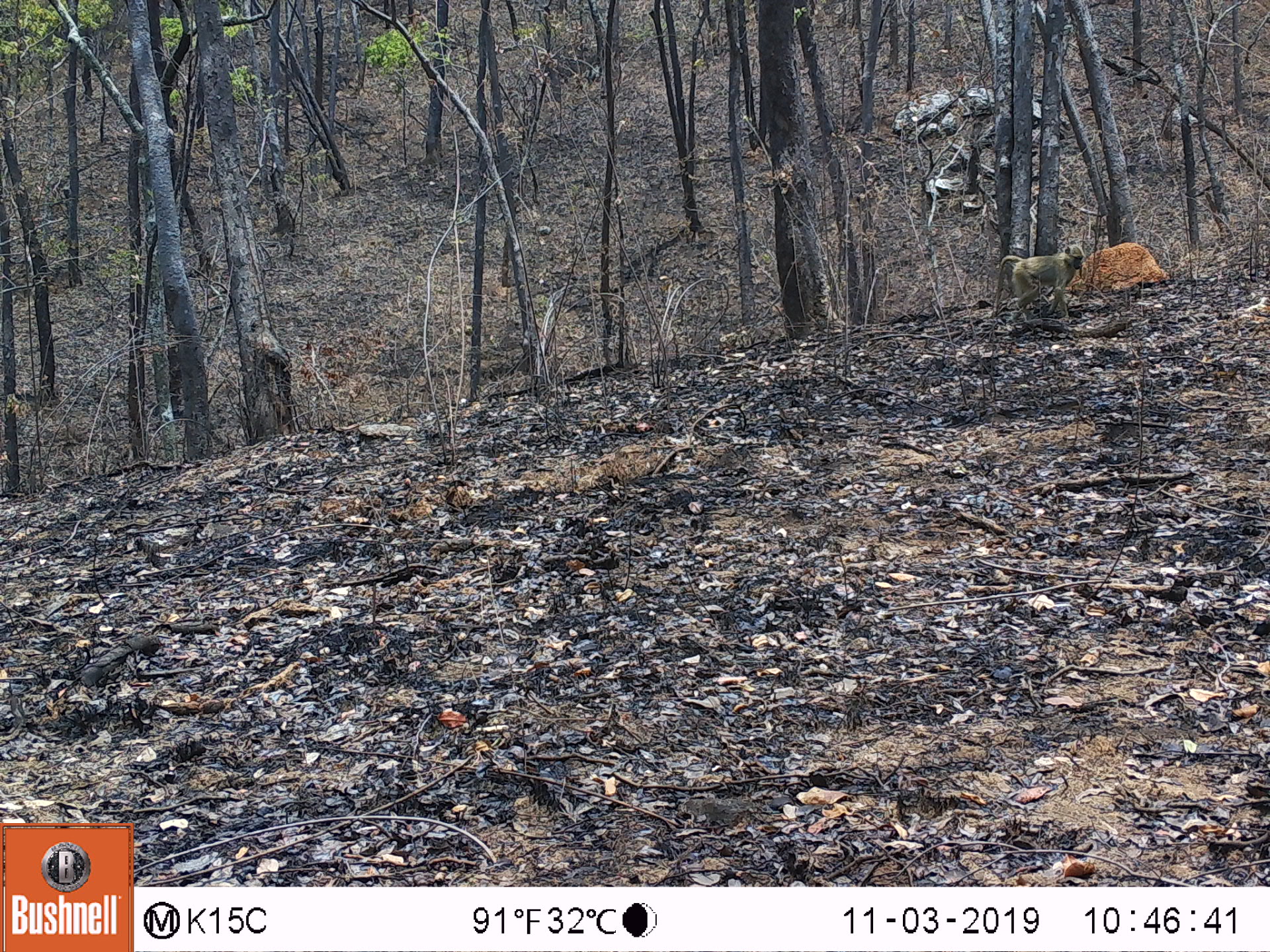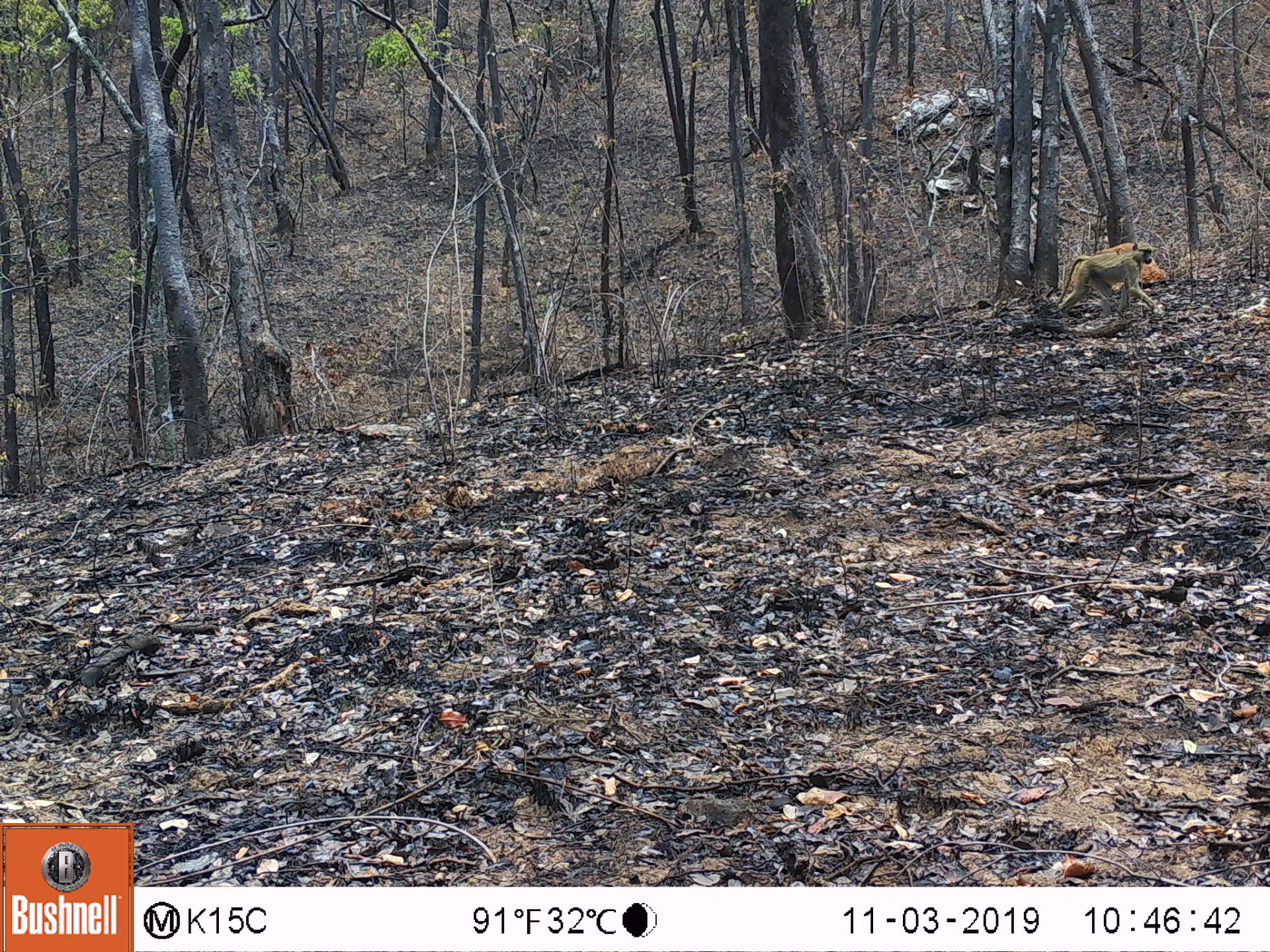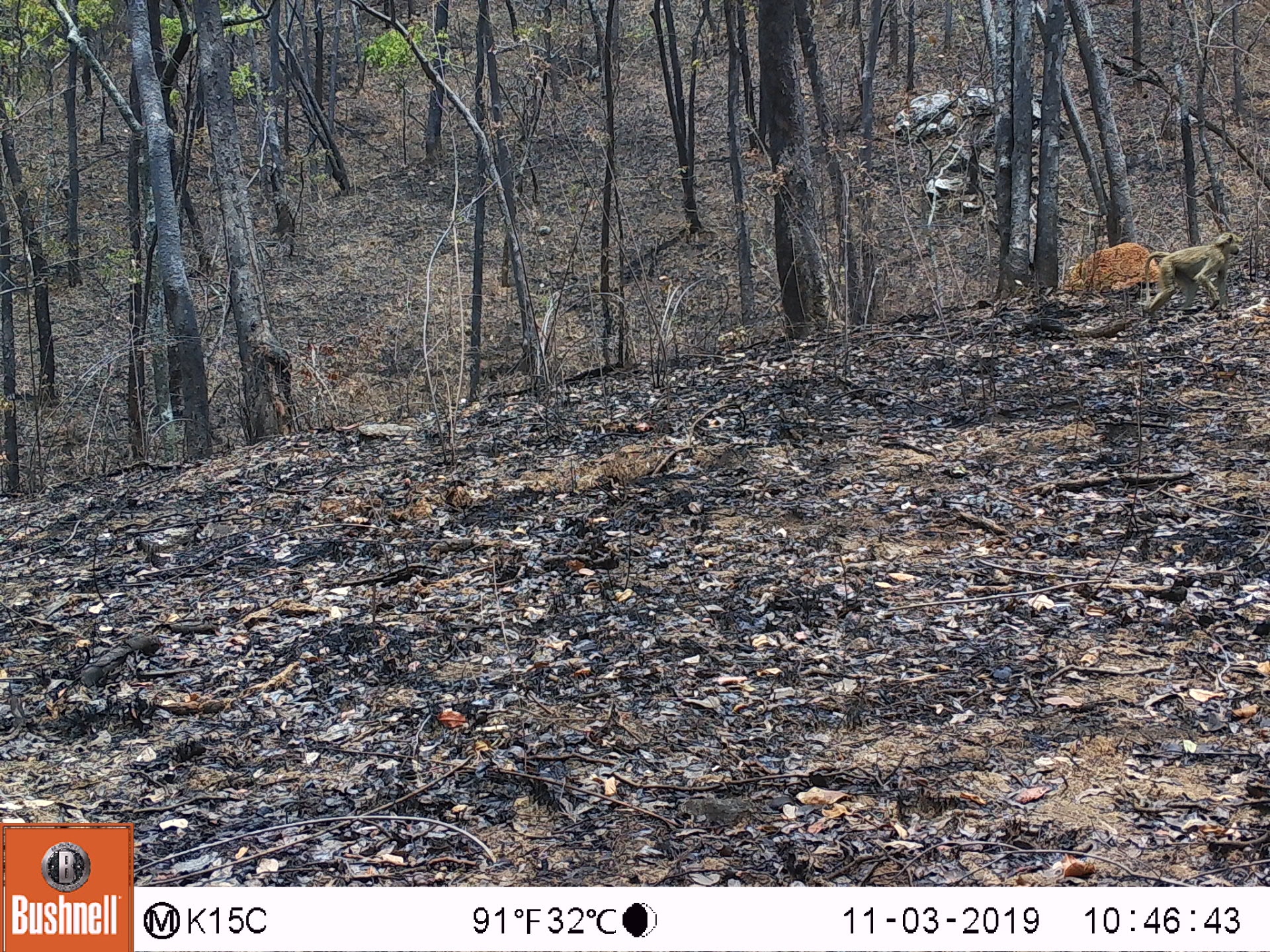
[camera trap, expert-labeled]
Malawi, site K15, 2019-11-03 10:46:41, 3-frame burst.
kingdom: Animalia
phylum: Chordata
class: Mammalia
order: Primates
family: Cercopithecidae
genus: Papio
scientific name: Papio cynocephalus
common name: yellow baboon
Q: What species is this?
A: Yellow baboon (Papio cynocephalus).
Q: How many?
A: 1.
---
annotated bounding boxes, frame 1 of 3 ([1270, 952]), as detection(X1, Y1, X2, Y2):
yellow baboon: detection(986, 239, 1089, 327)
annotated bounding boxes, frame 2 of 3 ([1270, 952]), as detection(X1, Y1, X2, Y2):
yellow baboon: detection(1054, 237, 1158, 315)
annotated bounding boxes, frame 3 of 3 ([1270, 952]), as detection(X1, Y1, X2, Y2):
yellow baboon: detection(1133, 229, 1241, 332)